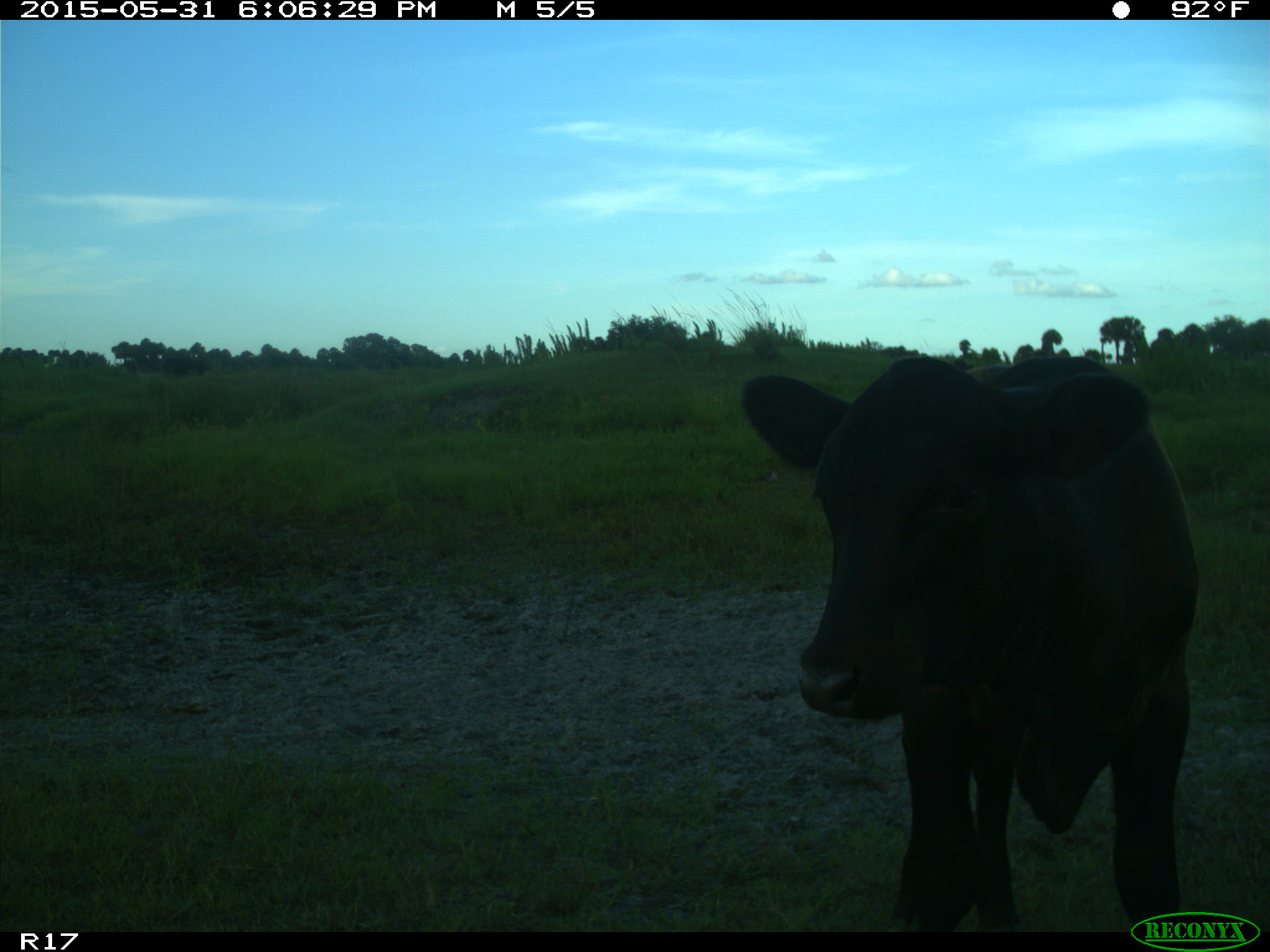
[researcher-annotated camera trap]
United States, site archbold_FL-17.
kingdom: Animalia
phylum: Chordata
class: Mammalia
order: Artiodactyla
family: Bovidae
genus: Bos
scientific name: Bos taurus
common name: domestic cow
Bos taurus (domestic cow).